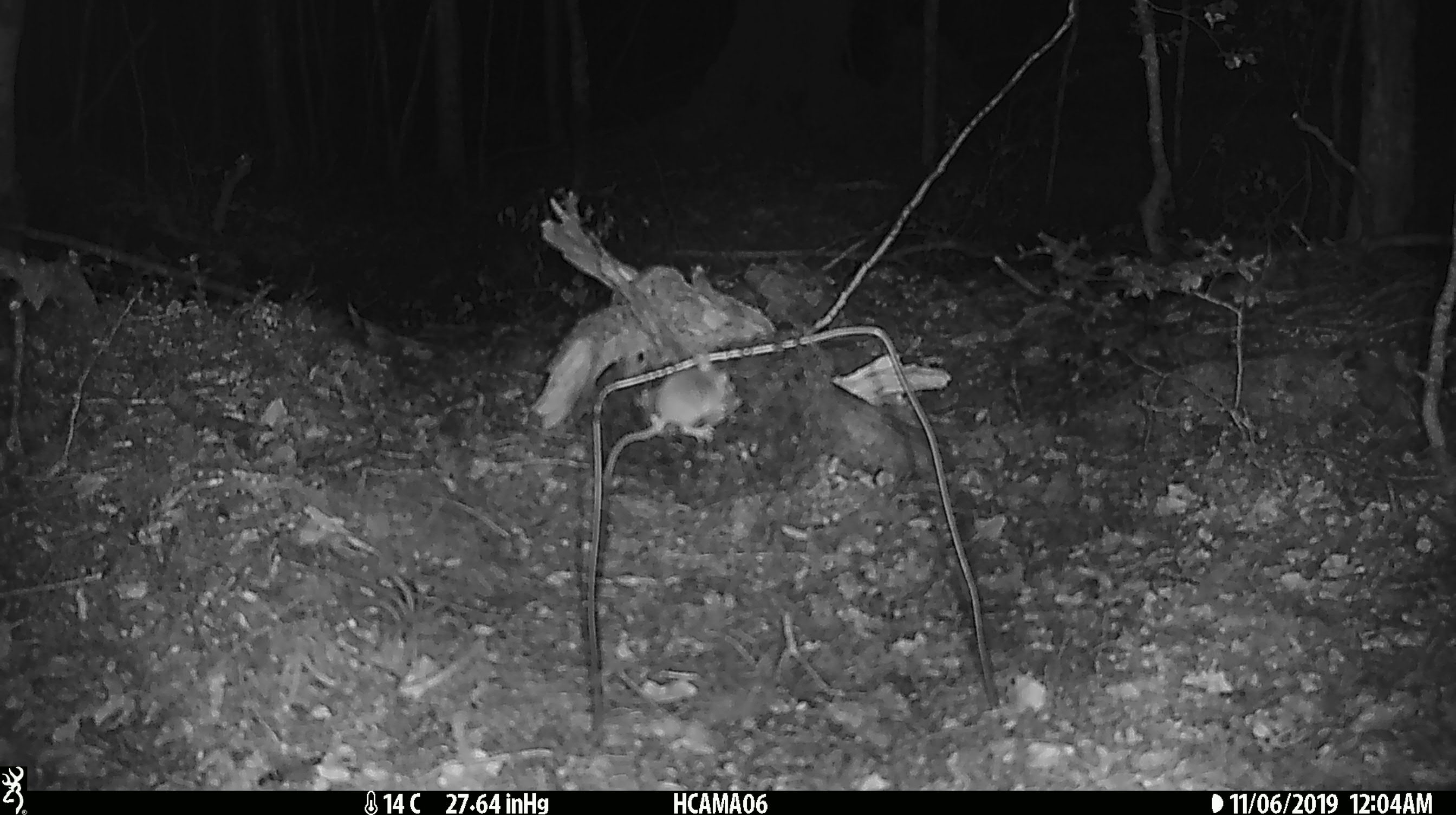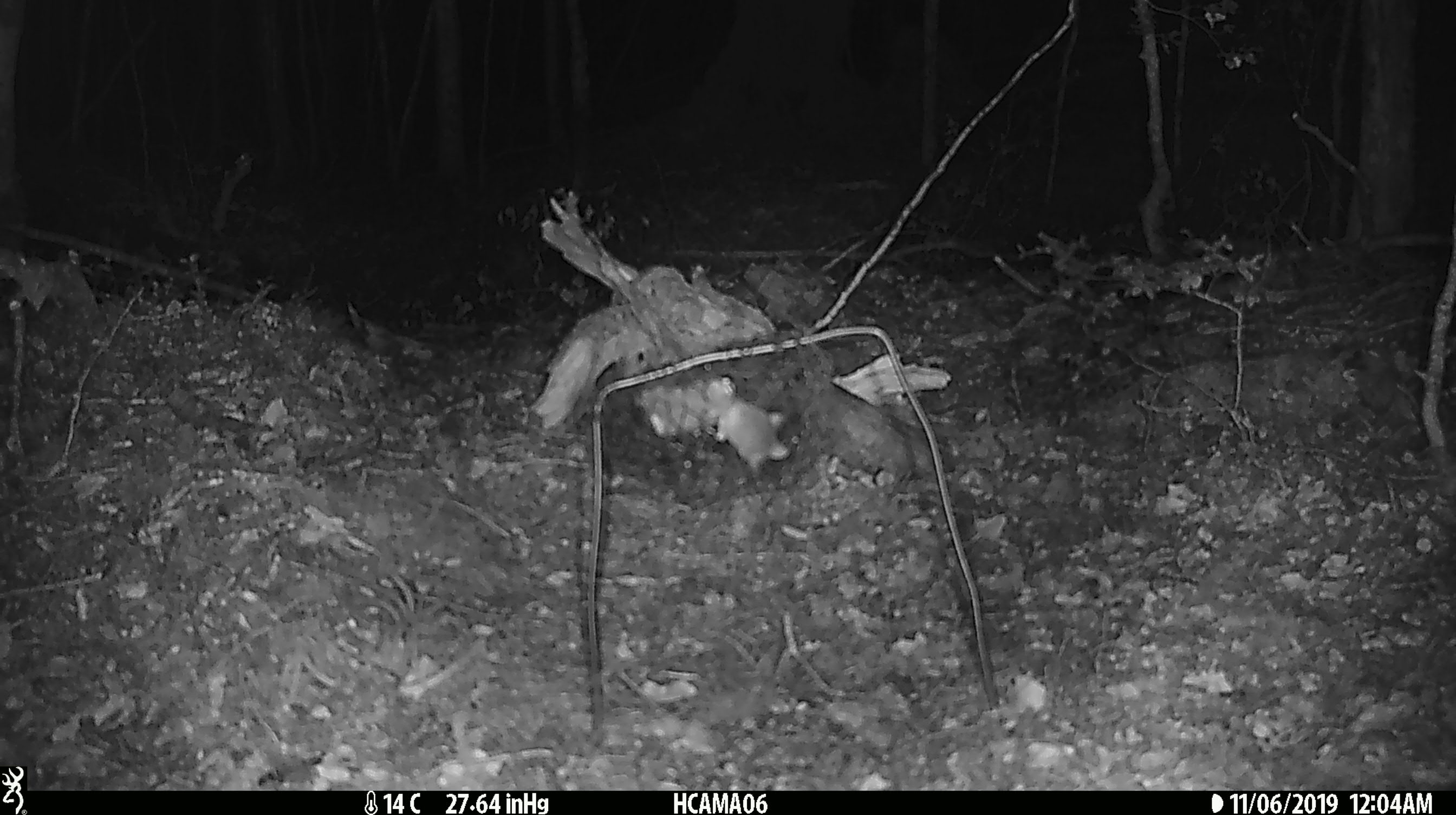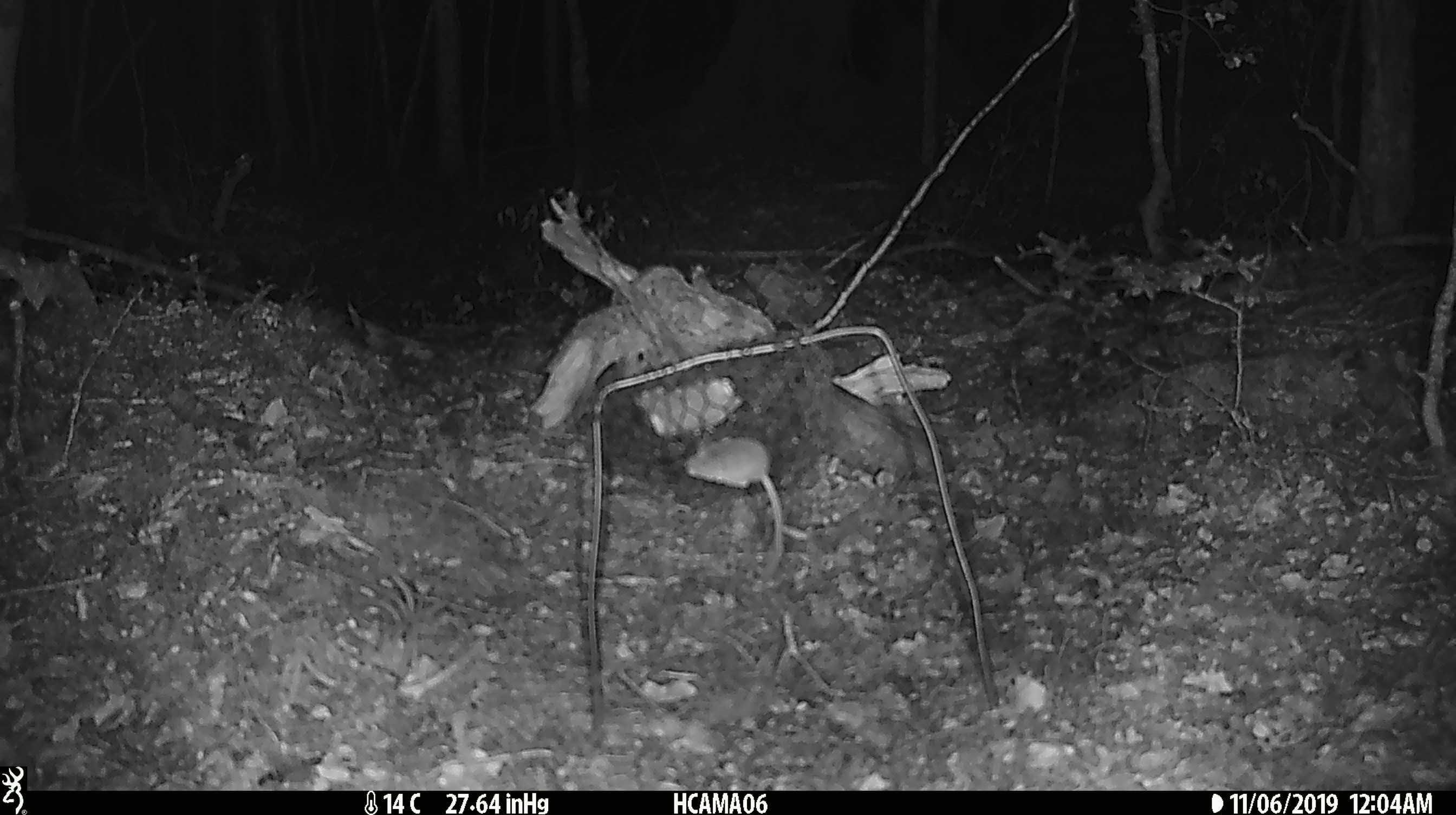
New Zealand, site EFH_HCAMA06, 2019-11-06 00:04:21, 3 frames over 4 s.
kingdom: Animalia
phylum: Chordata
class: Mammalia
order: Rodentia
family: Muridae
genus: Mus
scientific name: Mus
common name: mouse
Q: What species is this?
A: Mouse (Mus).